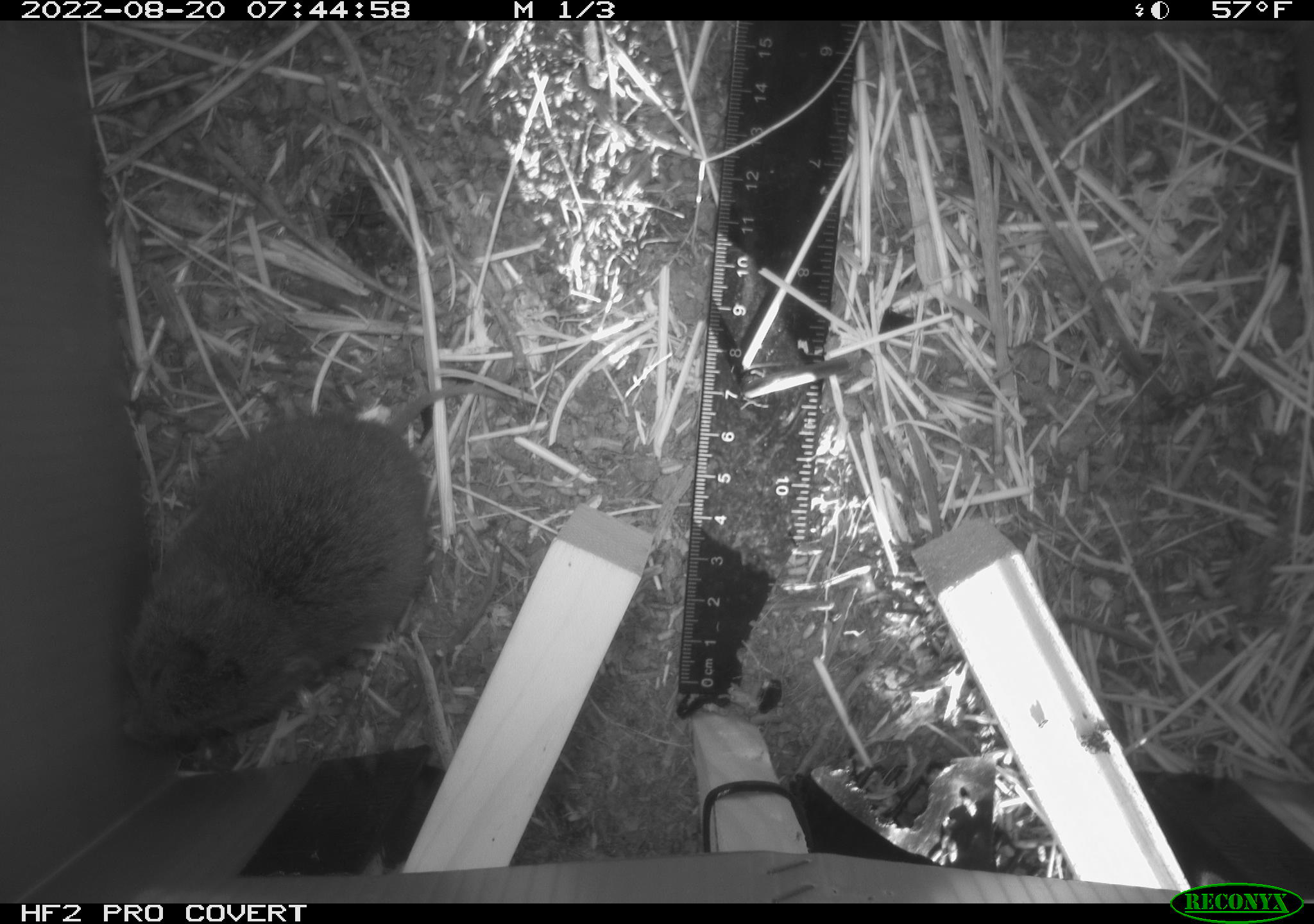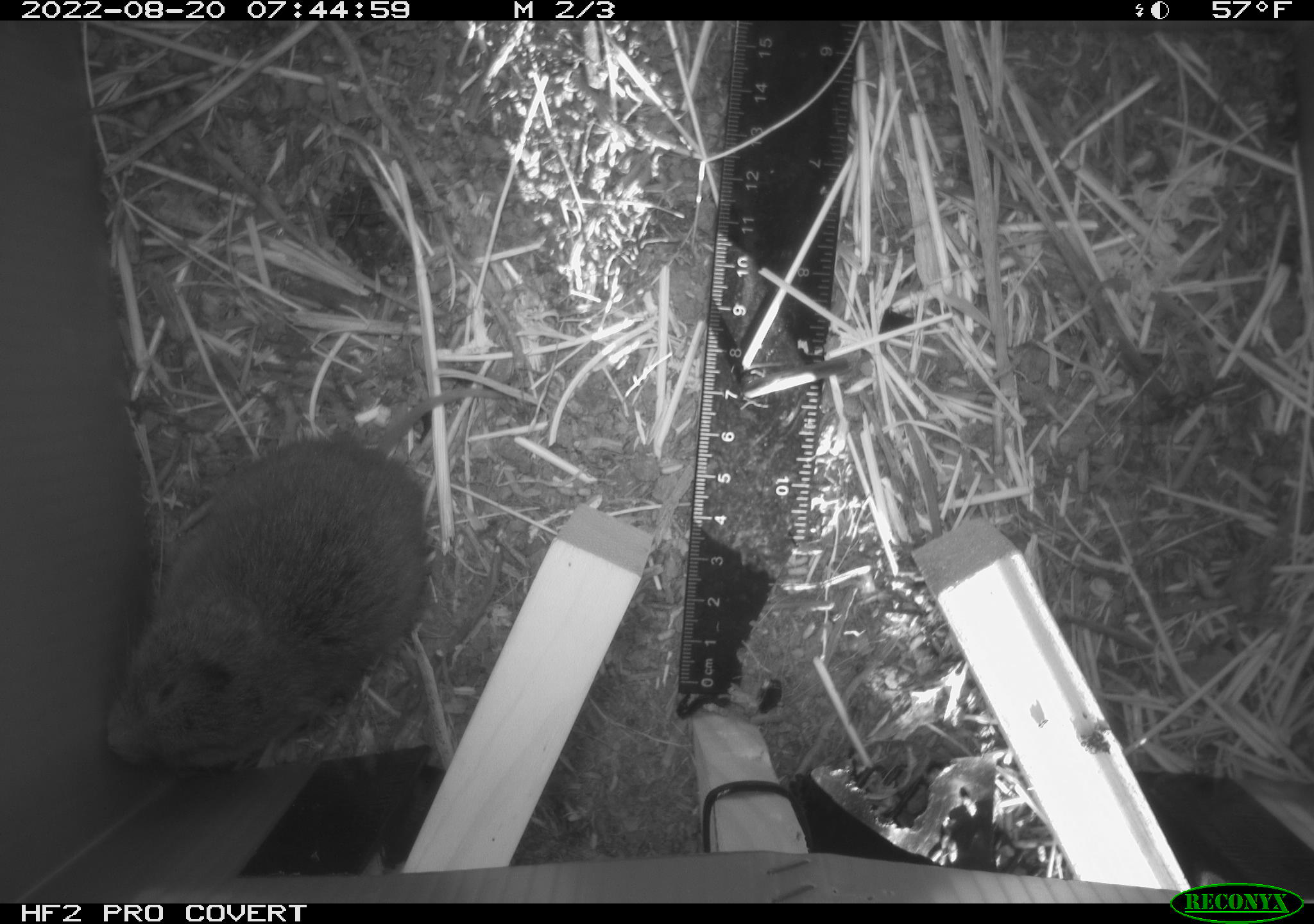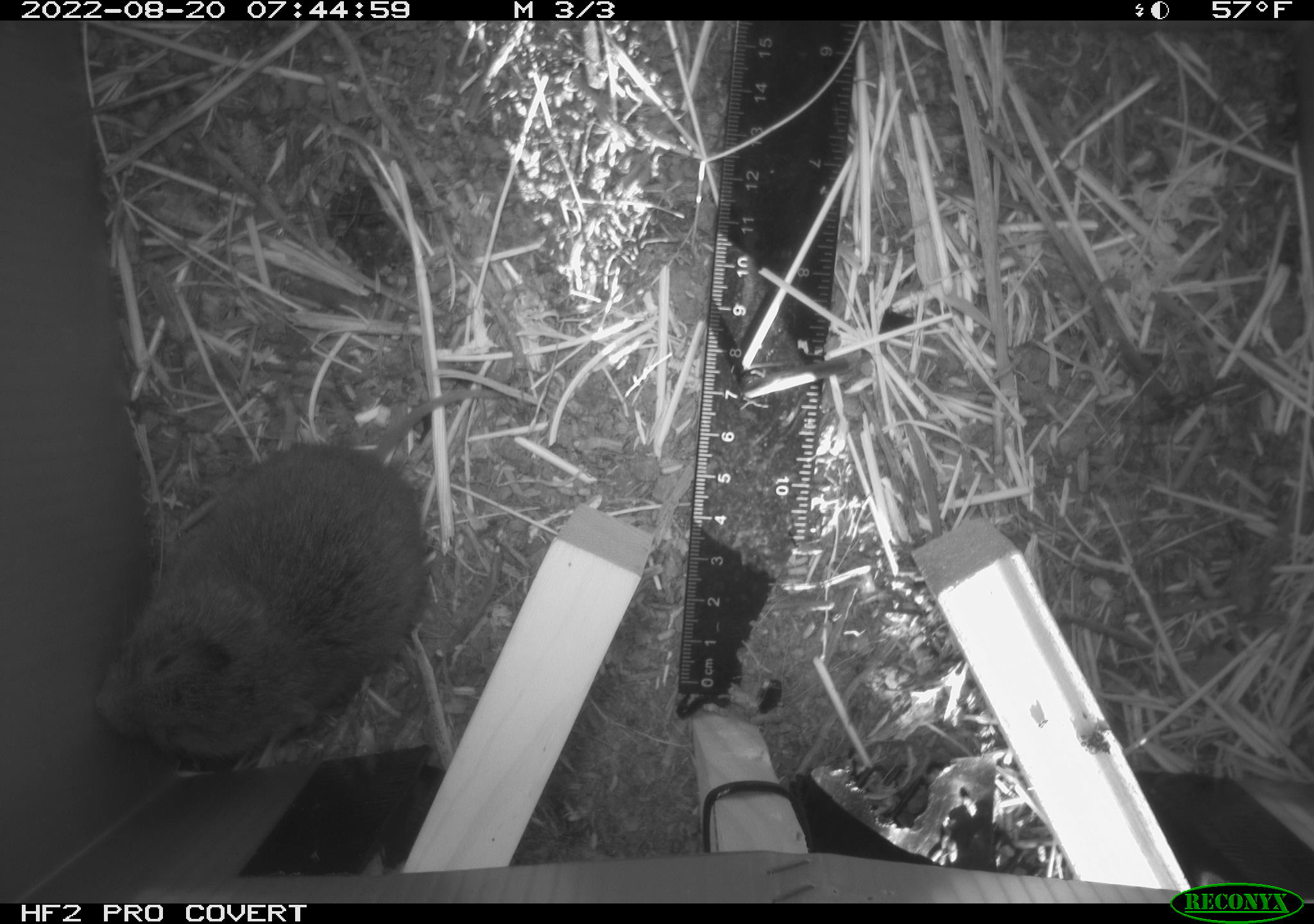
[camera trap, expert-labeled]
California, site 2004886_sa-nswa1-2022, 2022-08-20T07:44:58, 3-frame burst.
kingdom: Animalia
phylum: Chordata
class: Mammalia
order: Rodentia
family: Cricetidae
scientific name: Cricetidae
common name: hamsters, voles, lemmings, and allies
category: cricetidae family